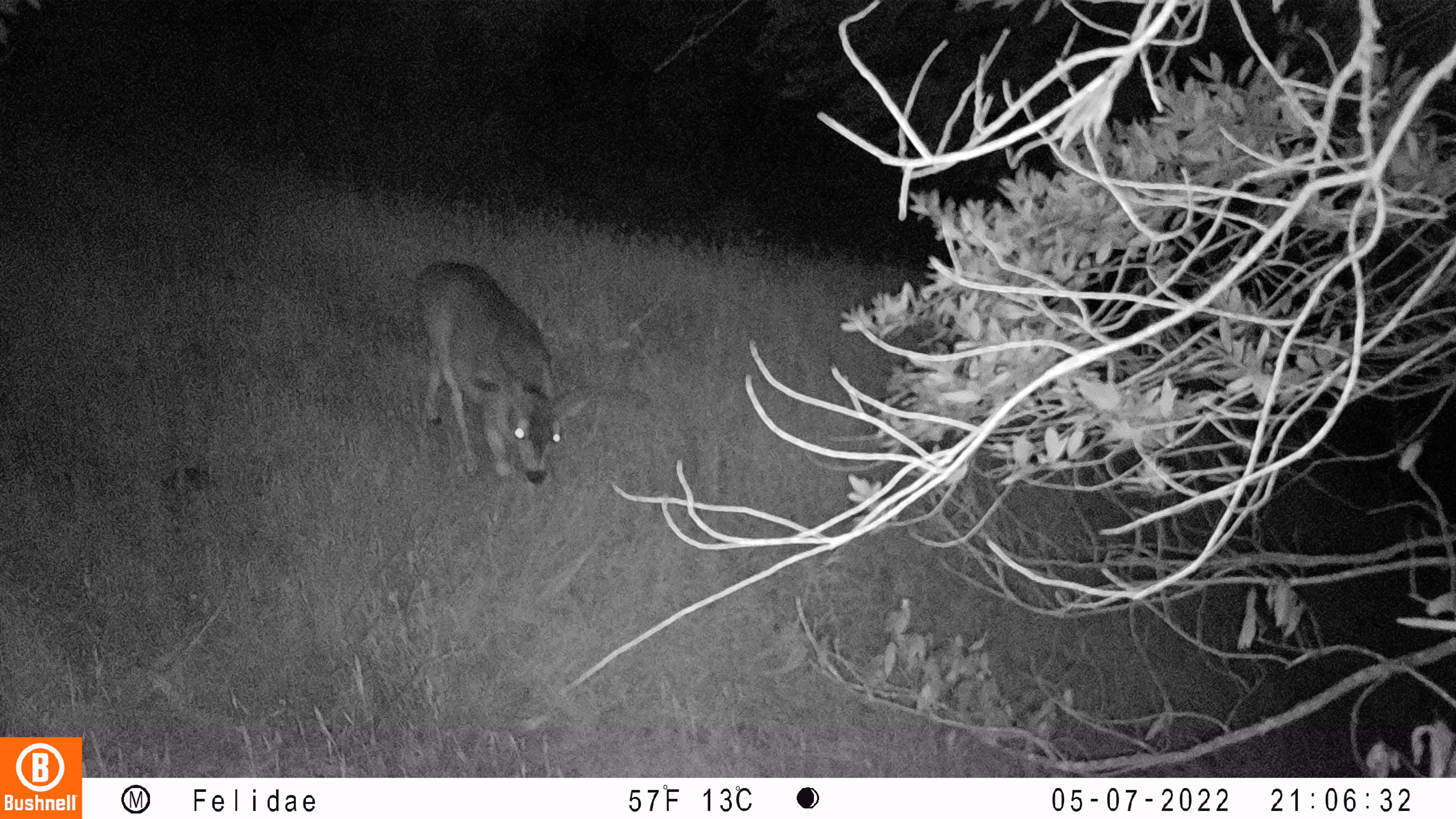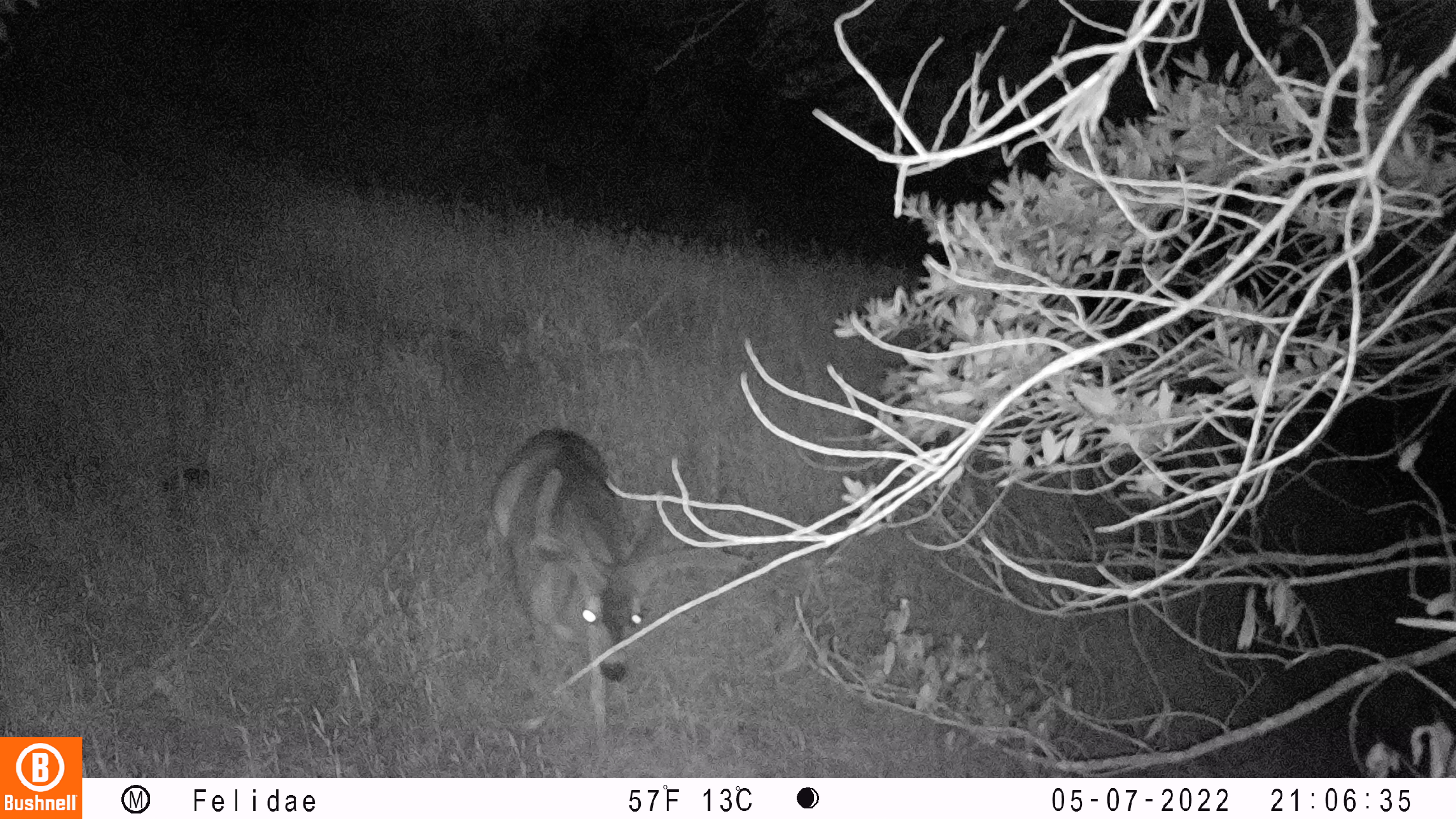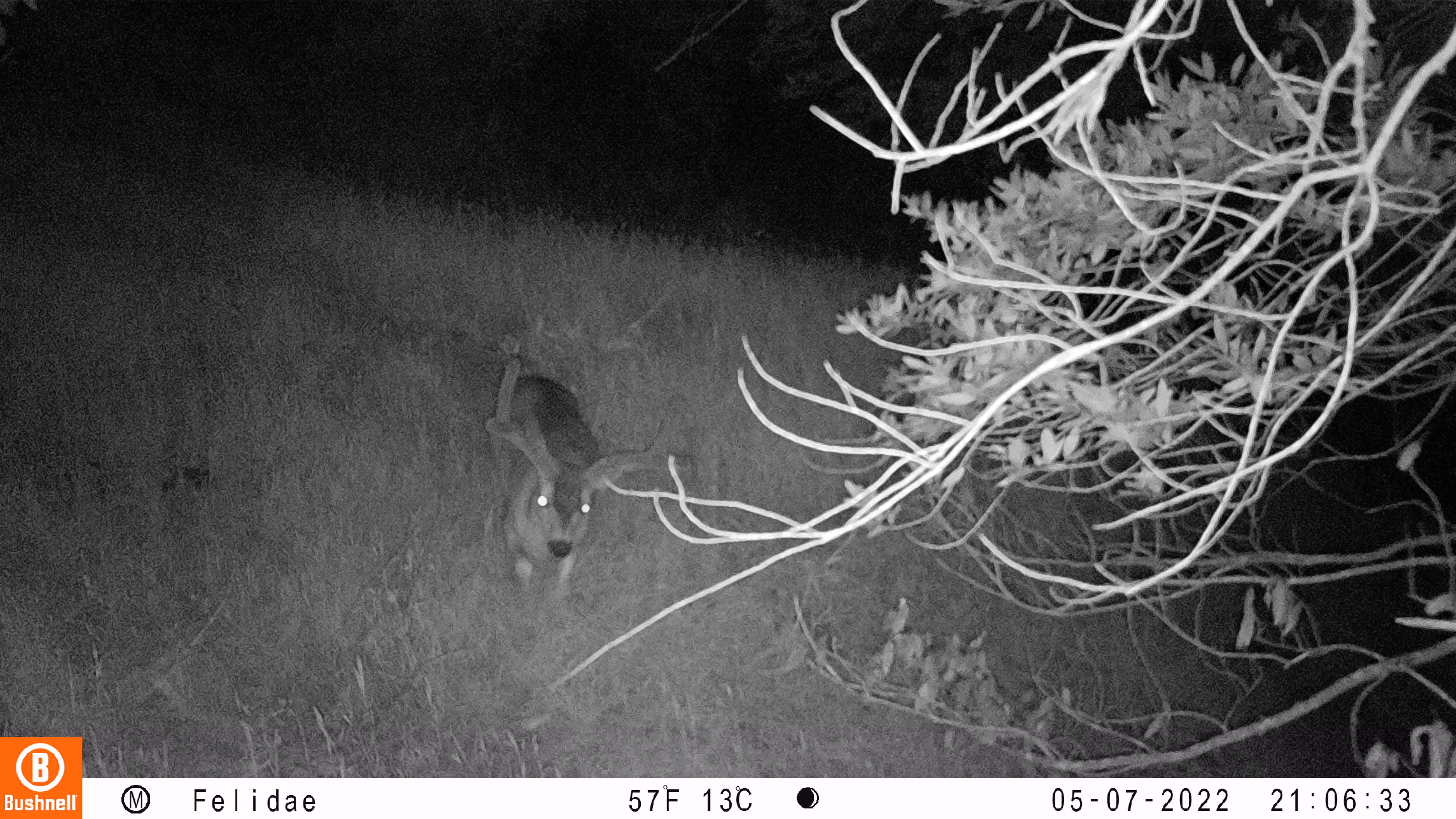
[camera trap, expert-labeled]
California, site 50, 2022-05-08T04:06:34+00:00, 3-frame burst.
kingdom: Animalia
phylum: Chordata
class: Mammalia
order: Artiodactyla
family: Cervidae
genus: Odocoileus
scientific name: Odocoileus hemionus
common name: mule deer